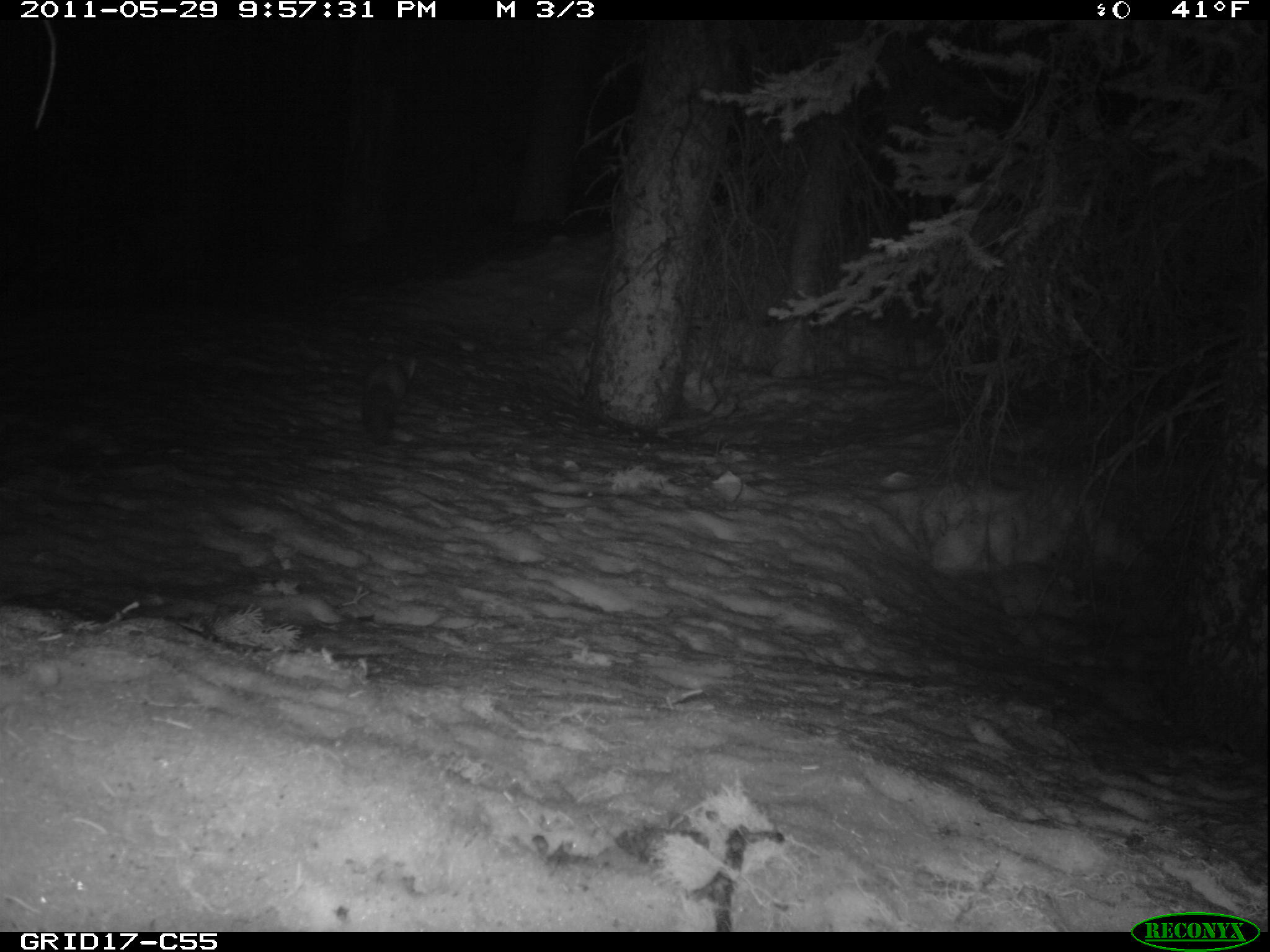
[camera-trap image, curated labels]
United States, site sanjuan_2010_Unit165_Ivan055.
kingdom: Animalia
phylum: Chordata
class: Mammalia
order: Carnivora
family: Mustelidae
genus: Martes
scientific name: Martes americana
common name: american marten